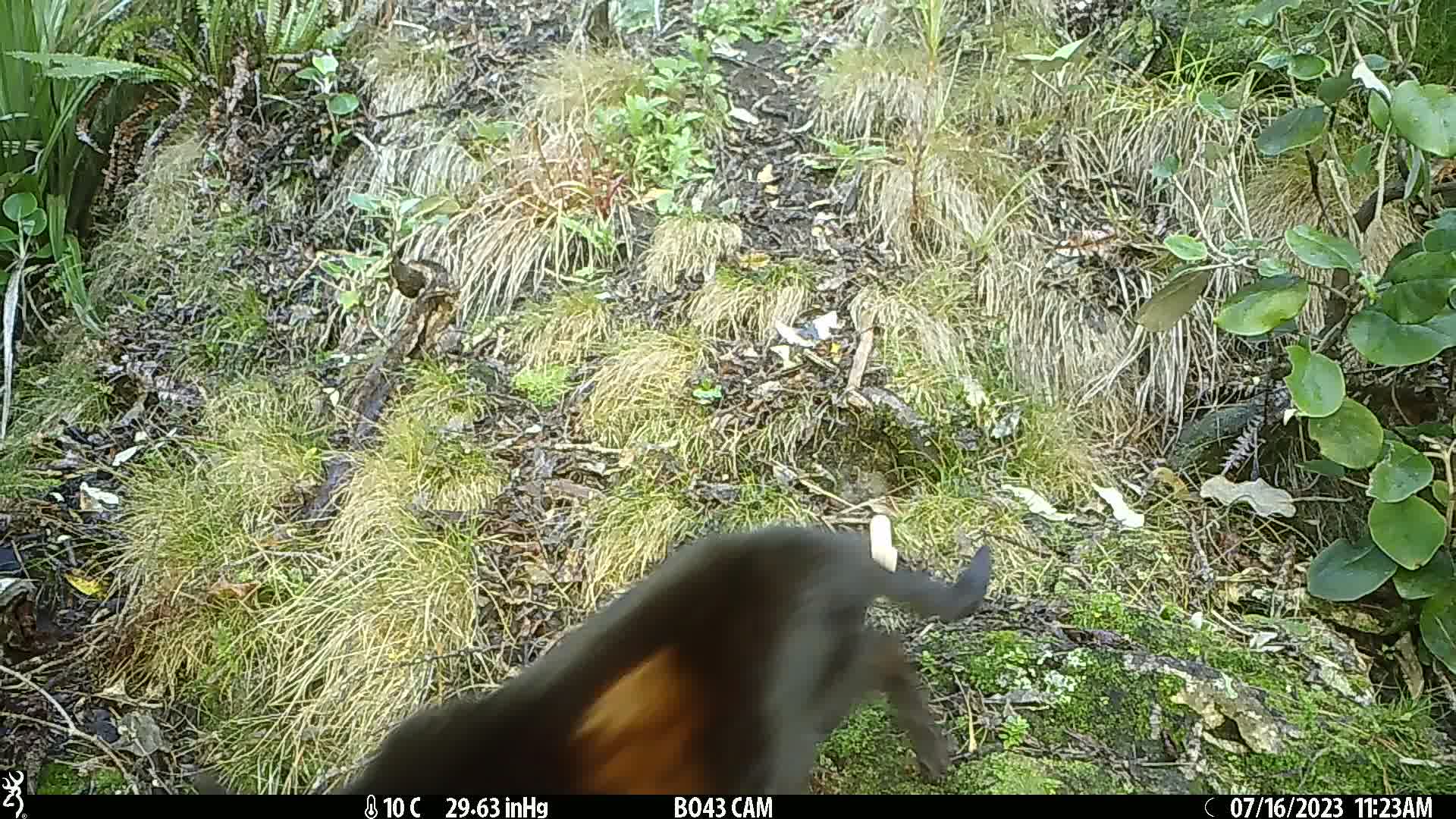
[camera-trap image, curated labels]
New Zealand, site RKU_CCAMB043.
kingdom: Animalia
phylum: Chordata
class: Mammalia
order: Carnivora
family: Felidae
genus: Felis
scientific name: Felis catus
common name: domestic cat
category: cat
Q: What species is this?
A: Cat (domestic cat) (Felis catus).